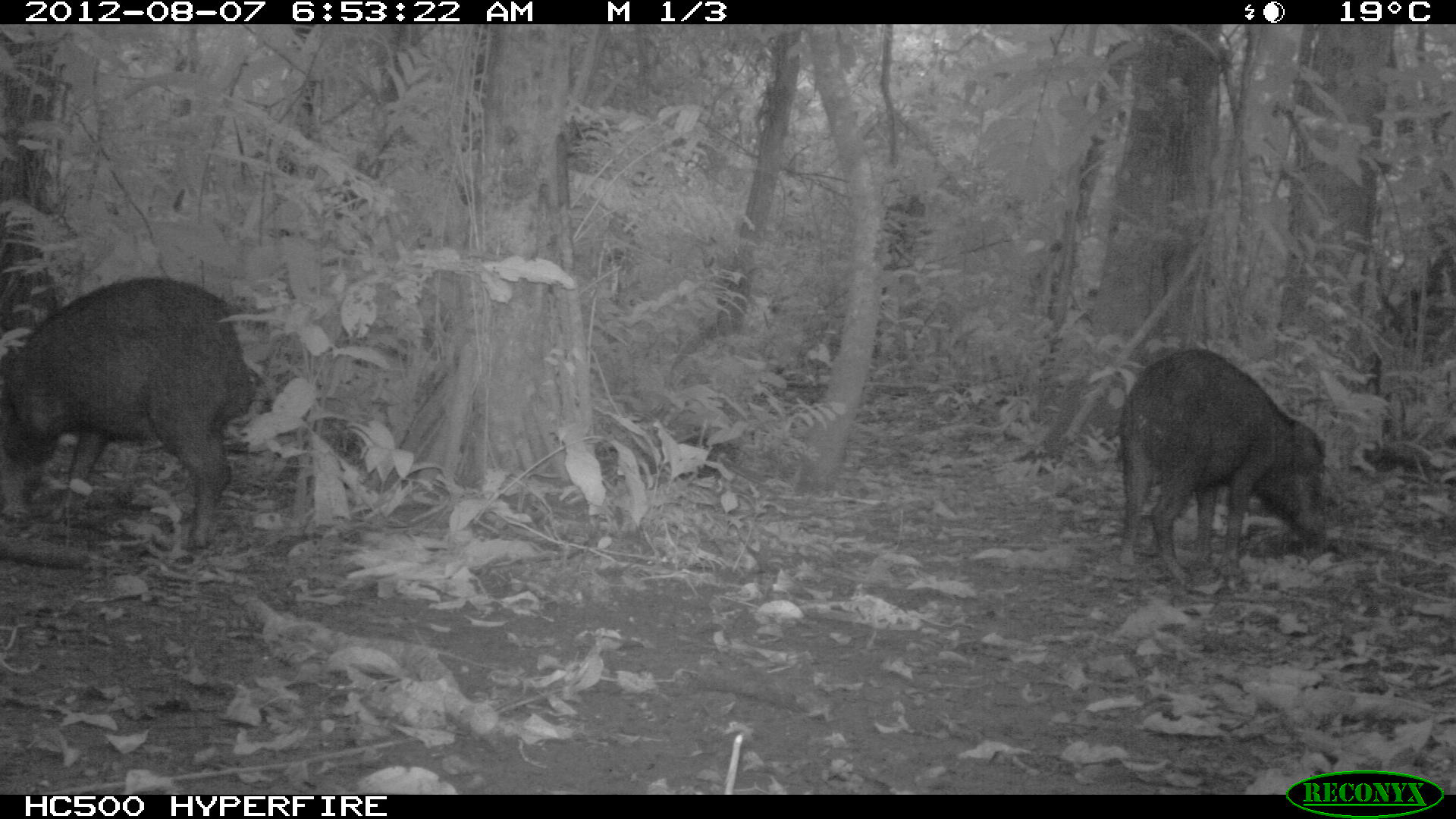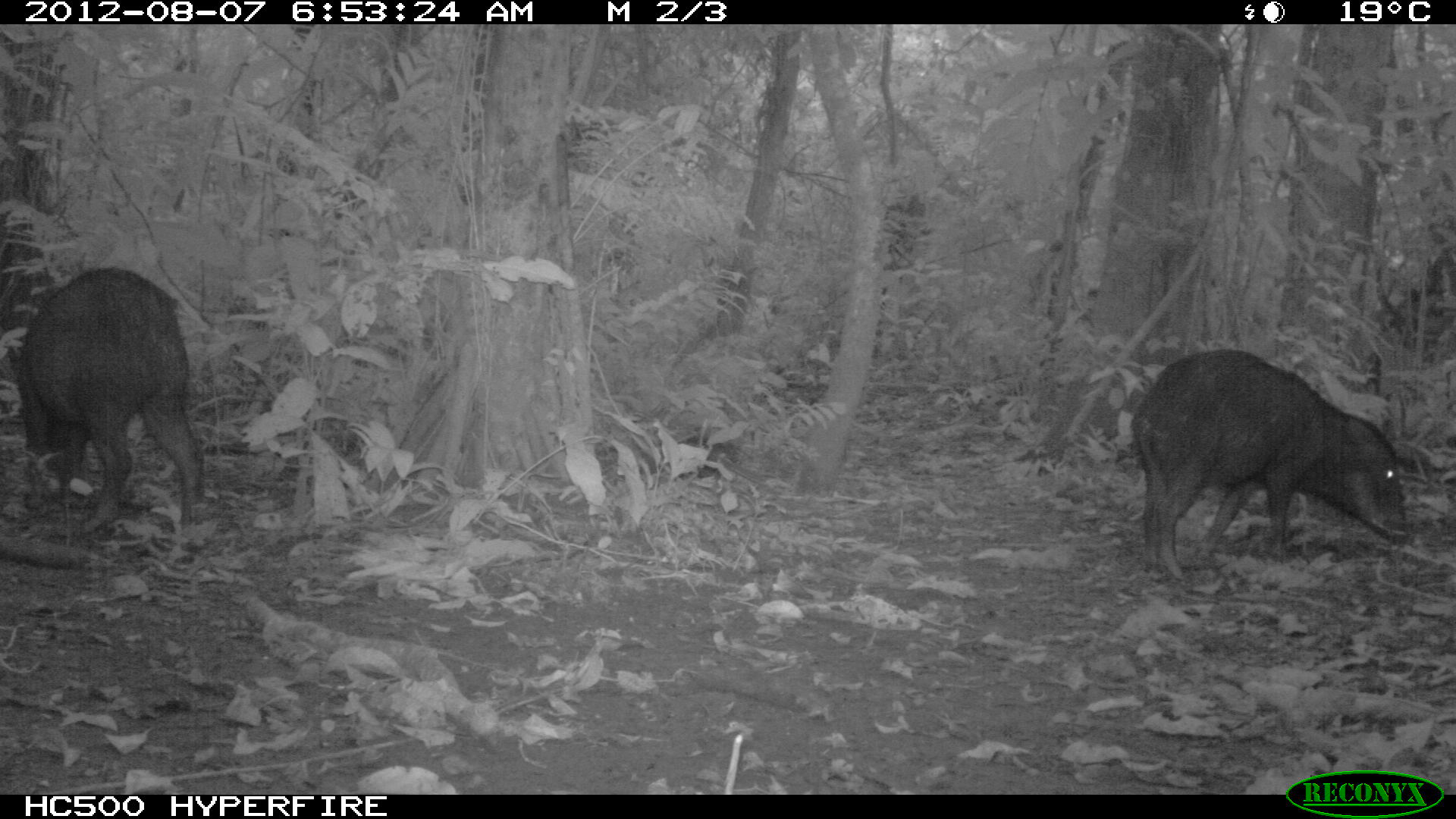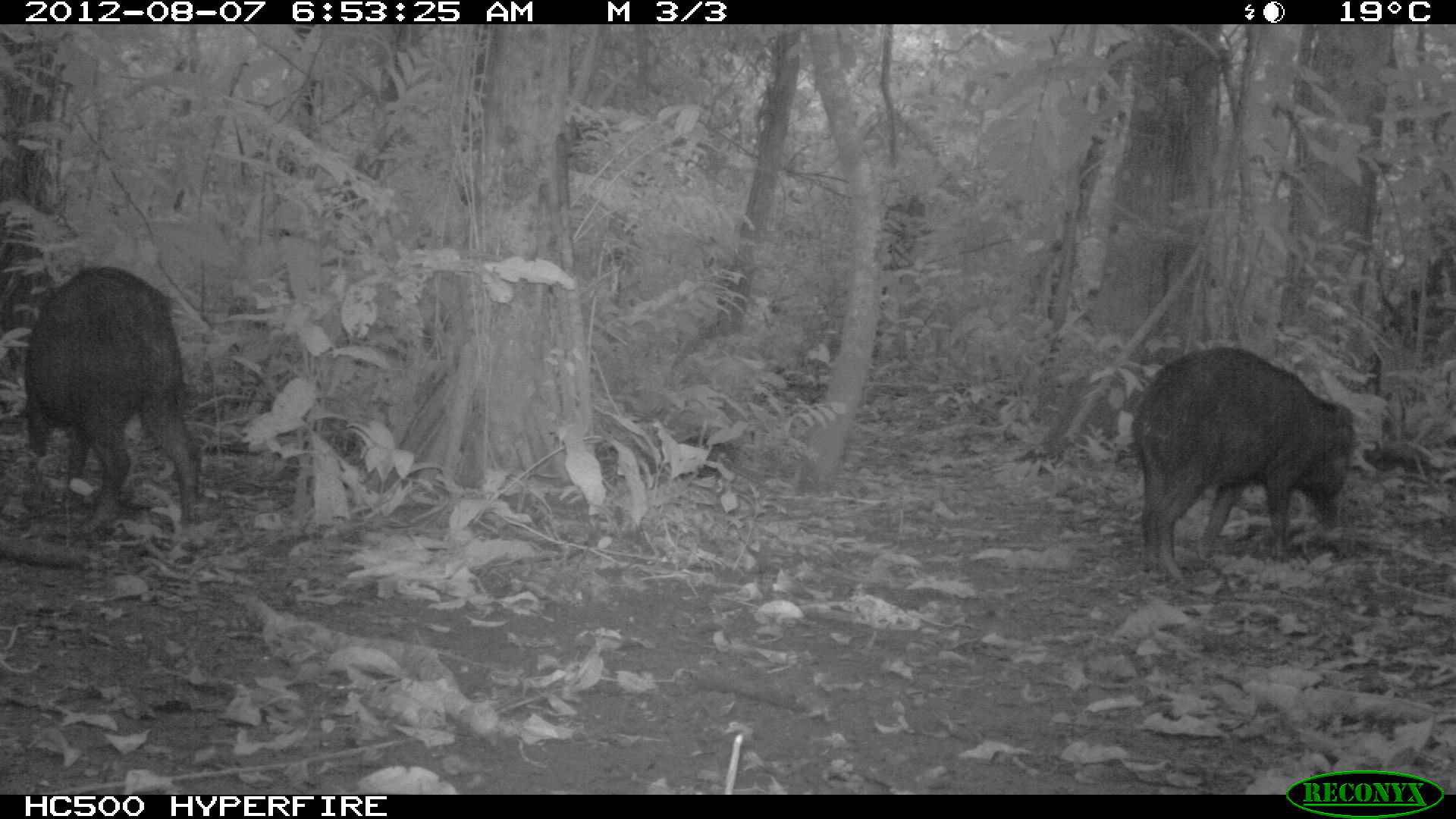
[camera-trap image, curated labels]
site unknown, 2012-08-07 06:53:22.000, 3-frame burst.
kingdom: Animalia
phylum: Chordata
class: Mammalia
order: Artiodactyla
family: Tayassuidae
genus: Tayassu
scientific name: Tayassu pecari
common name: white-lipped peccary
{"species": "Tayassu pecari (white-lipped peccary)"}